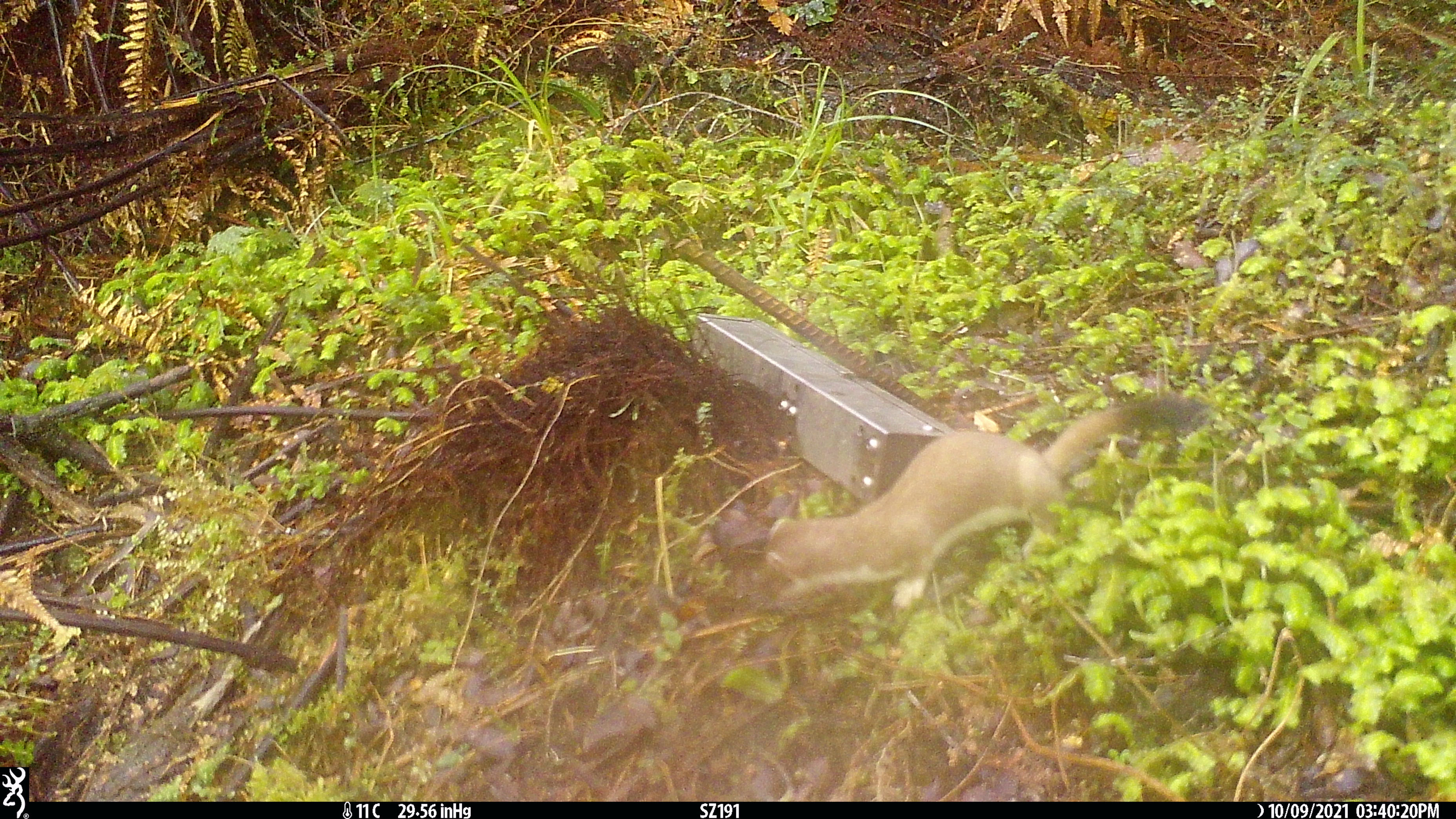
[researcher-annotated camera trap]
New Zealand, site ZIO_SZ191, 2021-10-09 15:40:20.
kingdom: Animalia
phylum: Chordata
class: Mammalia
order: Carnivora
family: Mustelidae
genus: Mustela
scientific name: Mustela erminea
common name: stoat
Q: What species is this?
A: Stoat (Mustela erminea).